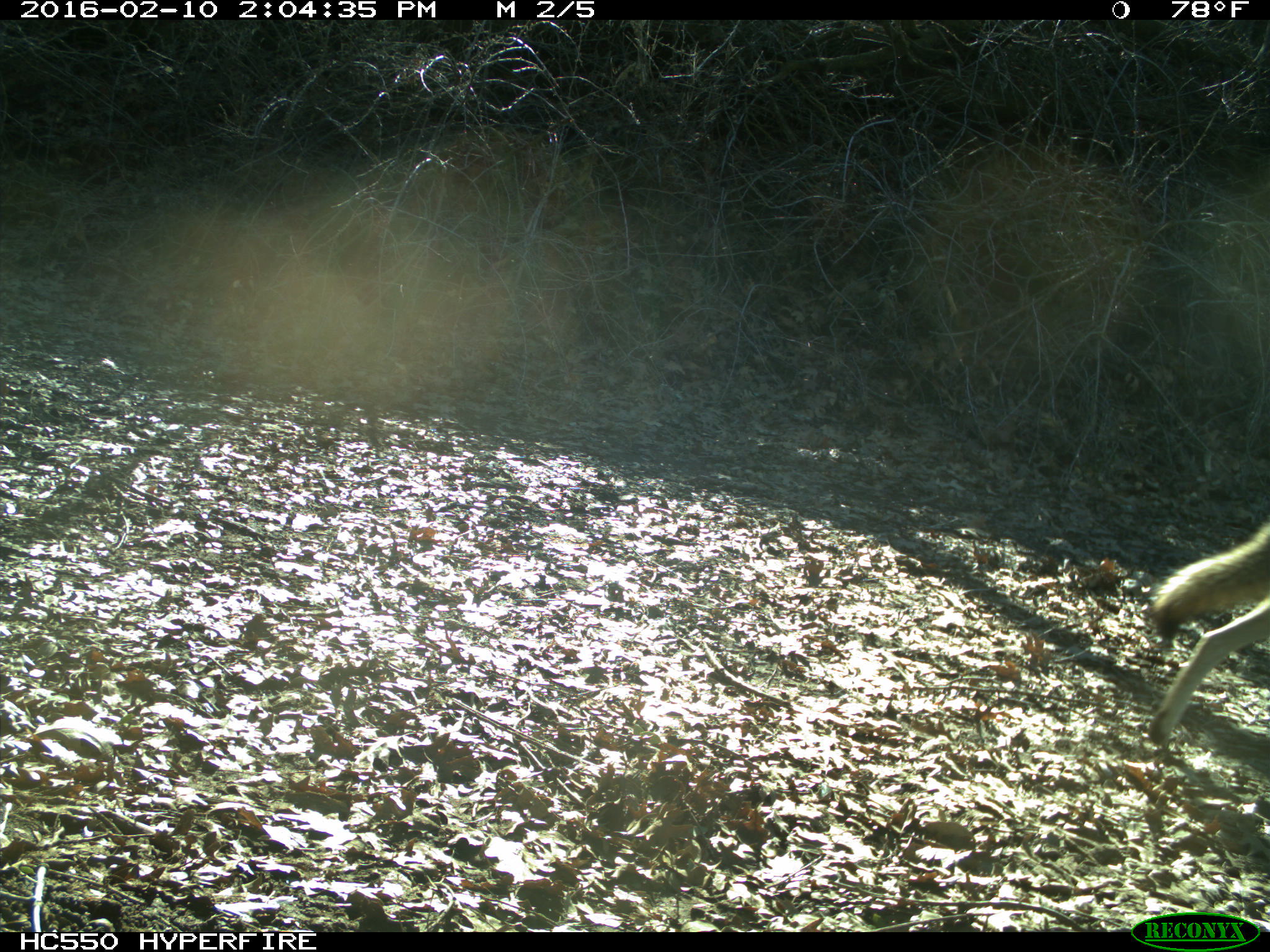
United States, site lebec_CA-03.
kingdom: Animalia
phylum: Chordata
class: Mammalia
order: Carnivora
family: Canidae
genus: Canis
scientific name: Canis latrans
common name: coyote